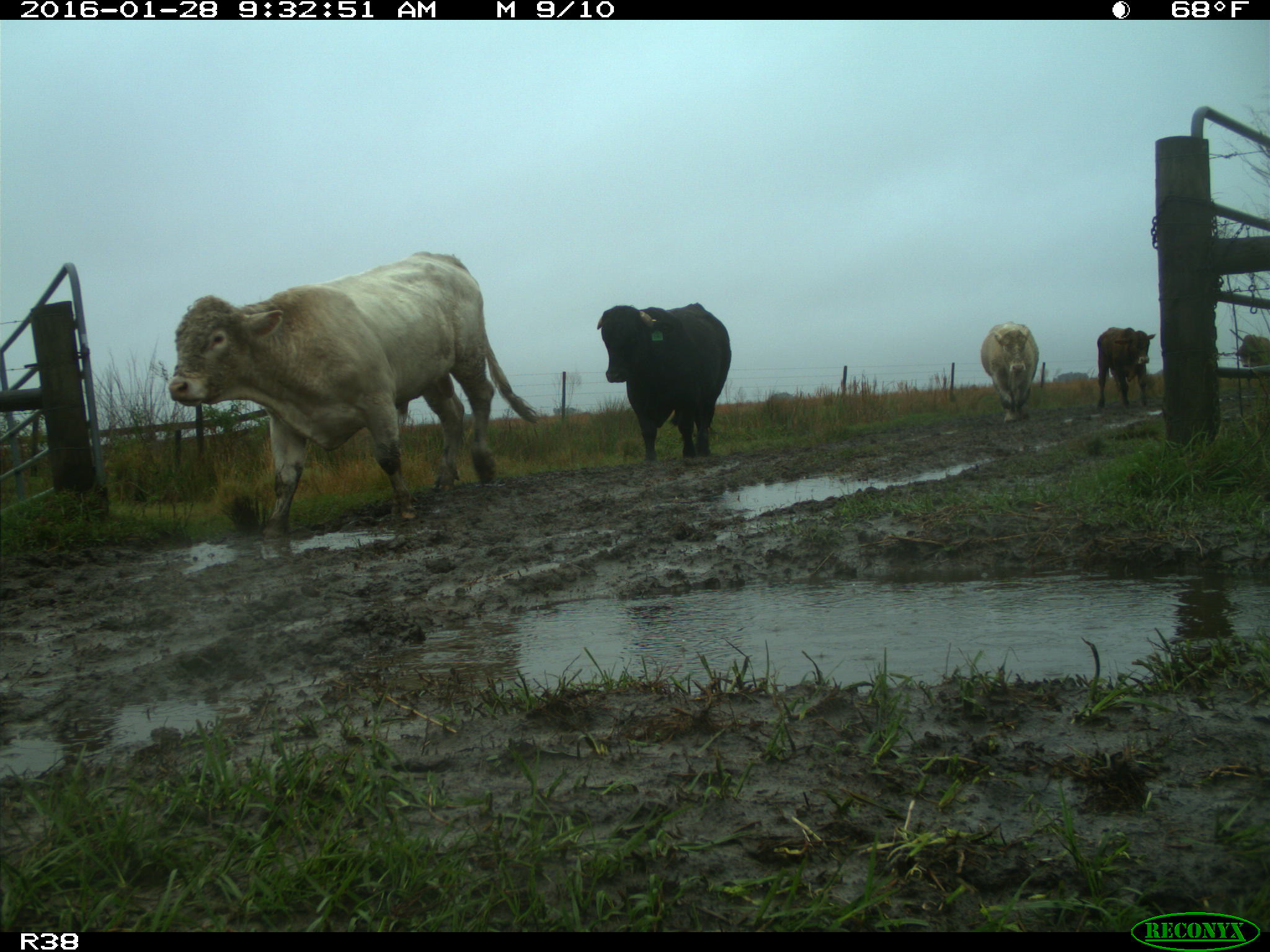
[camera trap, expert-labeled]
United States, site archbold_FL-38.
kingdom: Animalia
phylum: Chordata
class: Mammalia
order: Artiodactyla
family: Bovidae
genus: Bos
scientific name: Bos taurus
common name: domestic cow